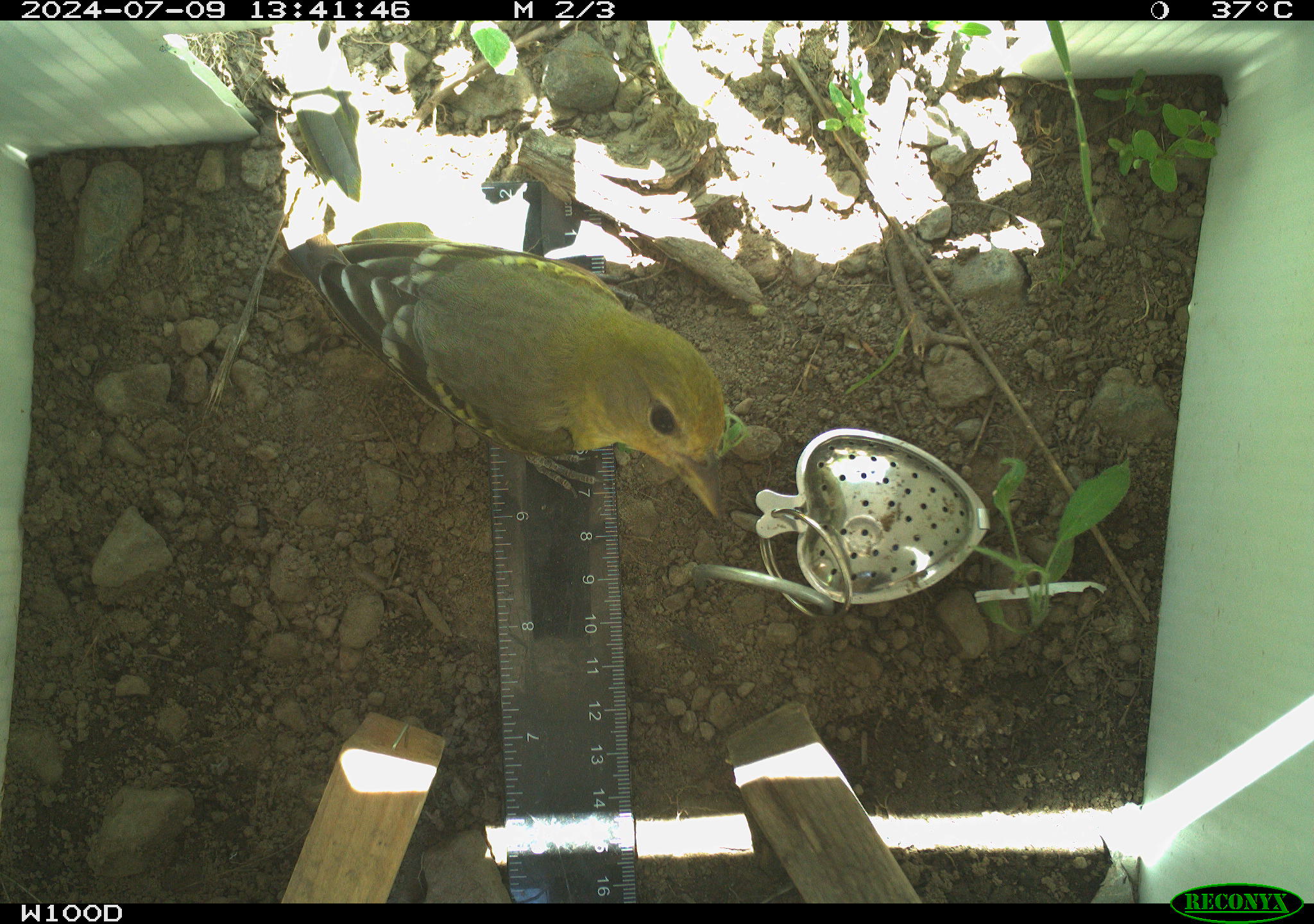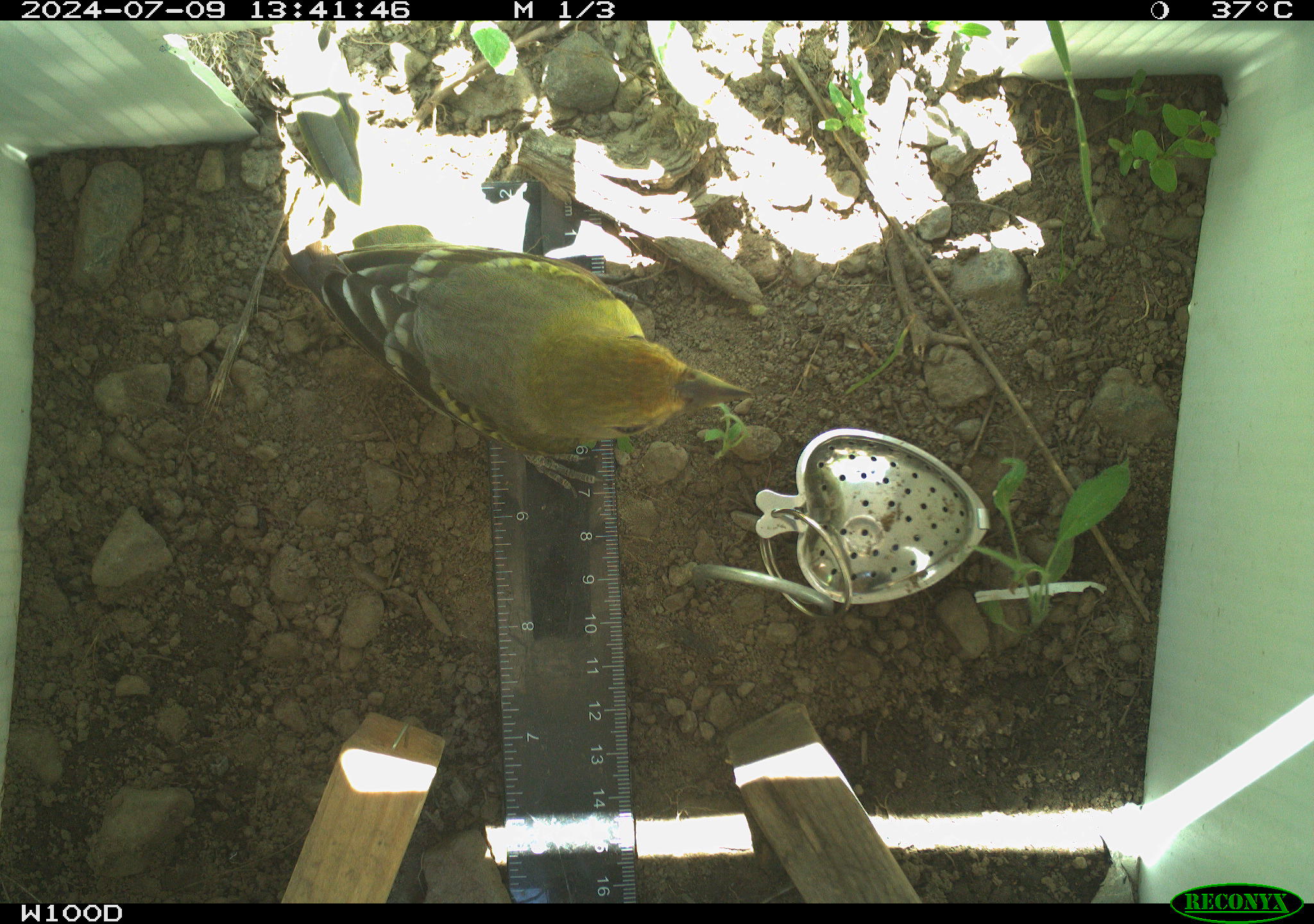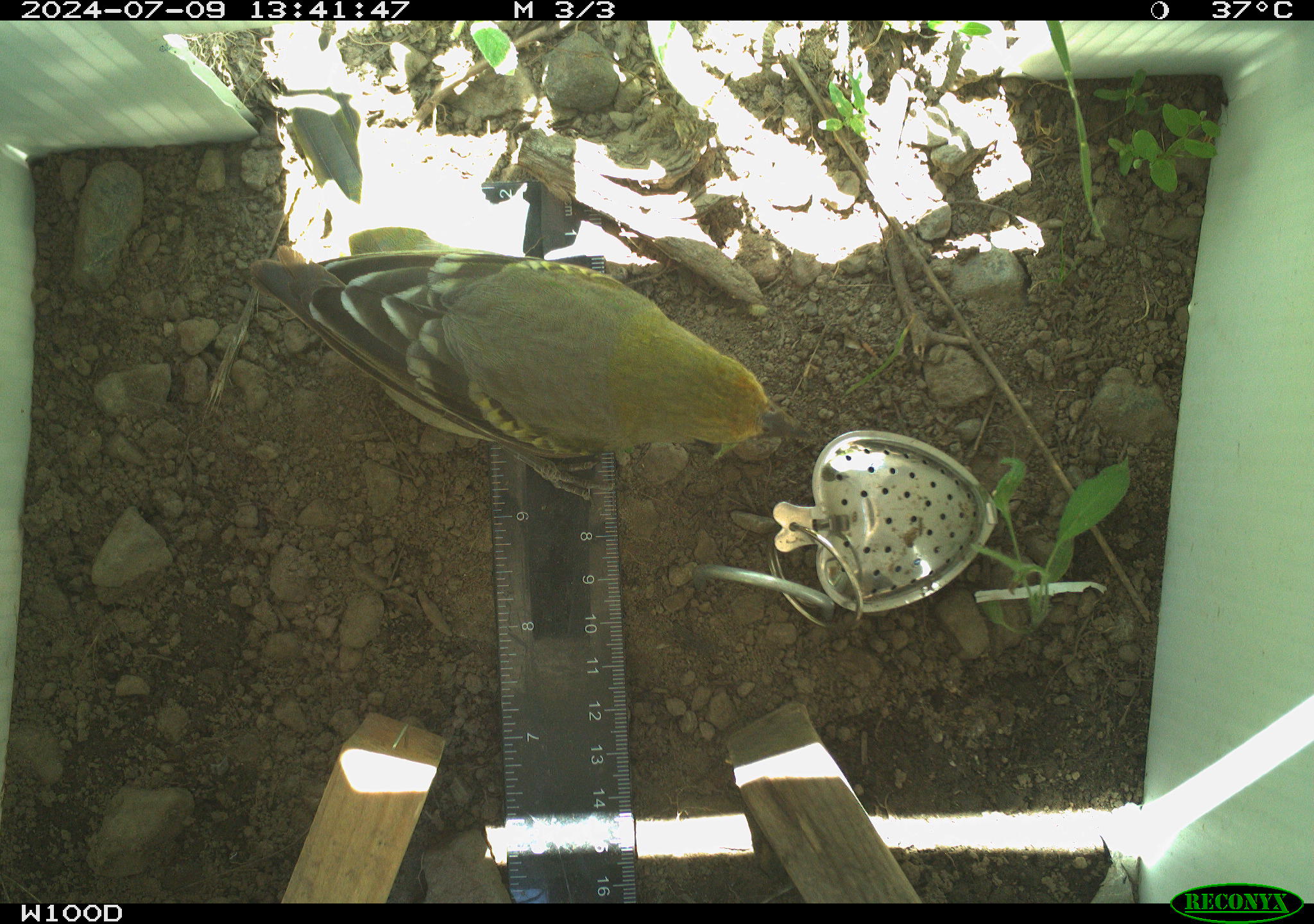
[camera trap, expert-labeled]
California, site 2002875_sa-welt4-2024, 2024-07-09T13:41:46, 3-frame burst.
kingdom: Animalia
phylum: Chordata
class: Aves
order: Passeriformes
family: Cardinalidae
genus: Piranga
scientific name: Piranga ludoviciana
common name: western tanager